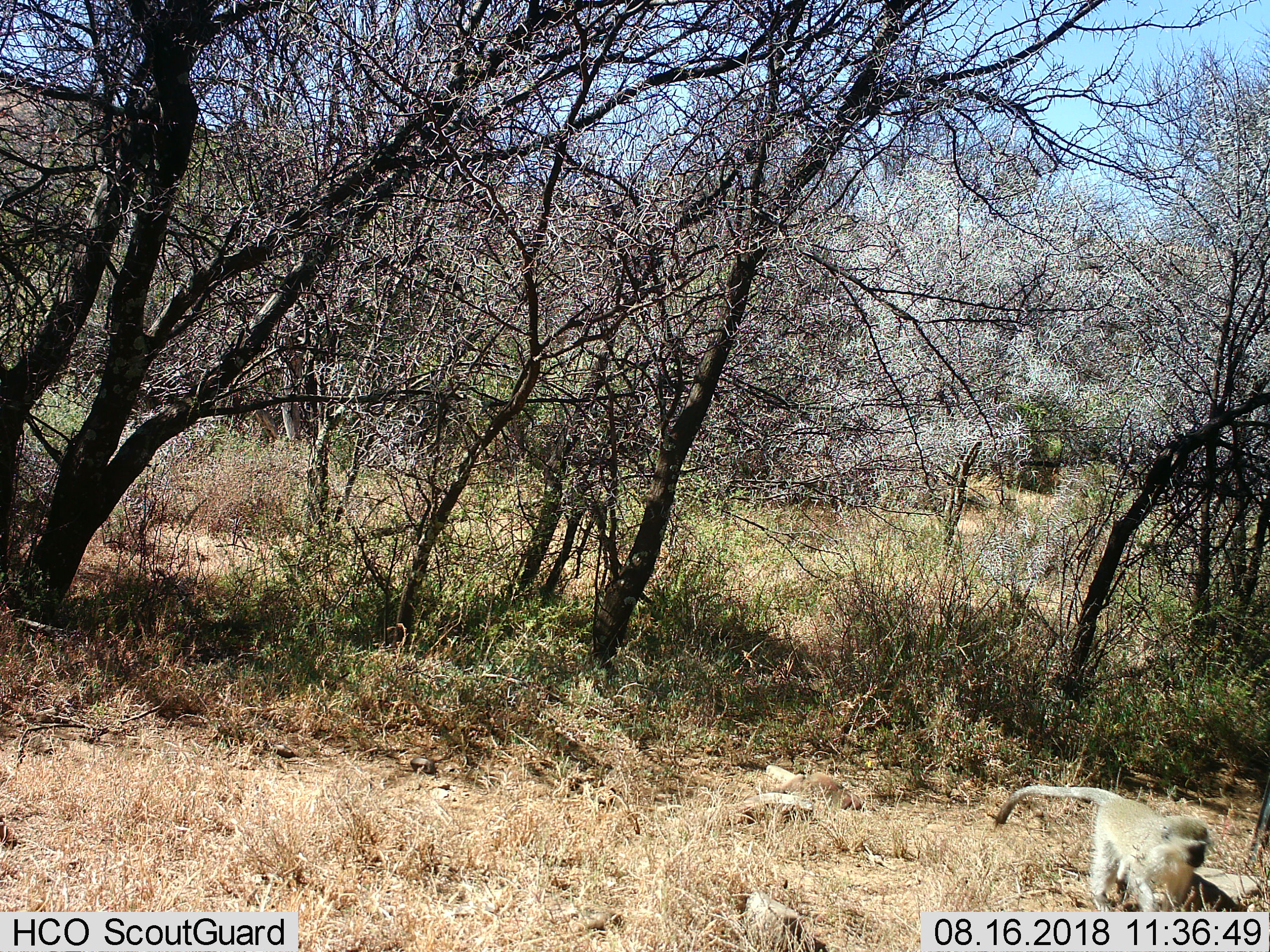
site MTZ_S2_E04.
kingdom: Animalia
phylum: Chordata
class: Mammalia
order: Primates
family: Cercopithecidae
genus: Chlorocebus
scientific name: Chlorocebus pygerythrus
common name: vervet monkey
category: monkeyvervet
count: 1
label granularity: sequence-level